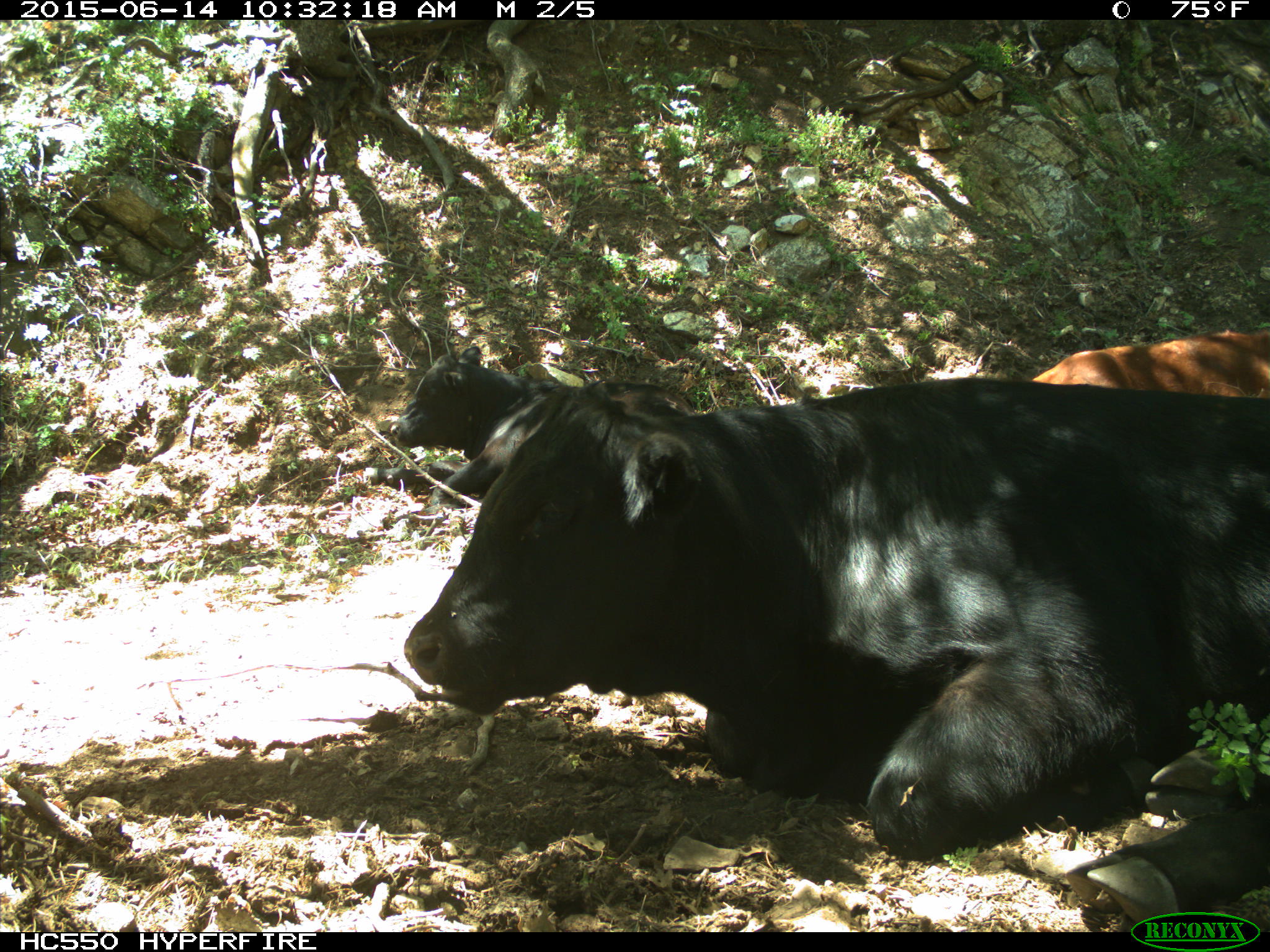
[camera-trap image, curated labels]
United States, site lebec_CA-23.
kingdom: Animalia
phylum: Chordata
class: Mammalia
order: Artiodactyla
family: Bovidae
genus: Bos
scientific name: Bos taurus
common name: domestic cow